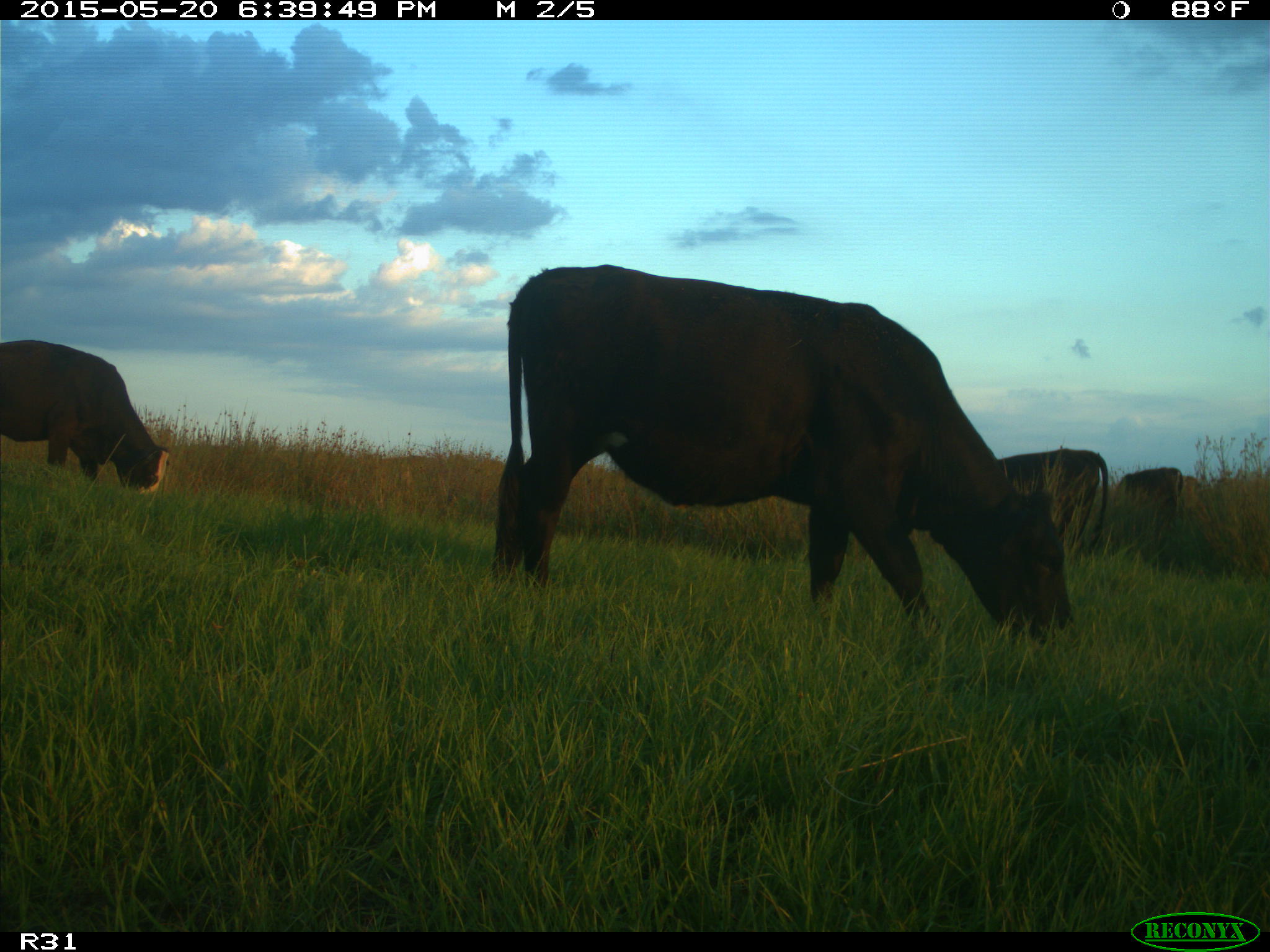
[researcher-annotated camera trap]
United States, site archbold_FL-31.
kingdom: Animalia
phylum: Chordata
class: Mammalia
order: Artiodactyla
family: Bovidae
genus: Bos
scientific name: Bos taurus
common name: domestic cow